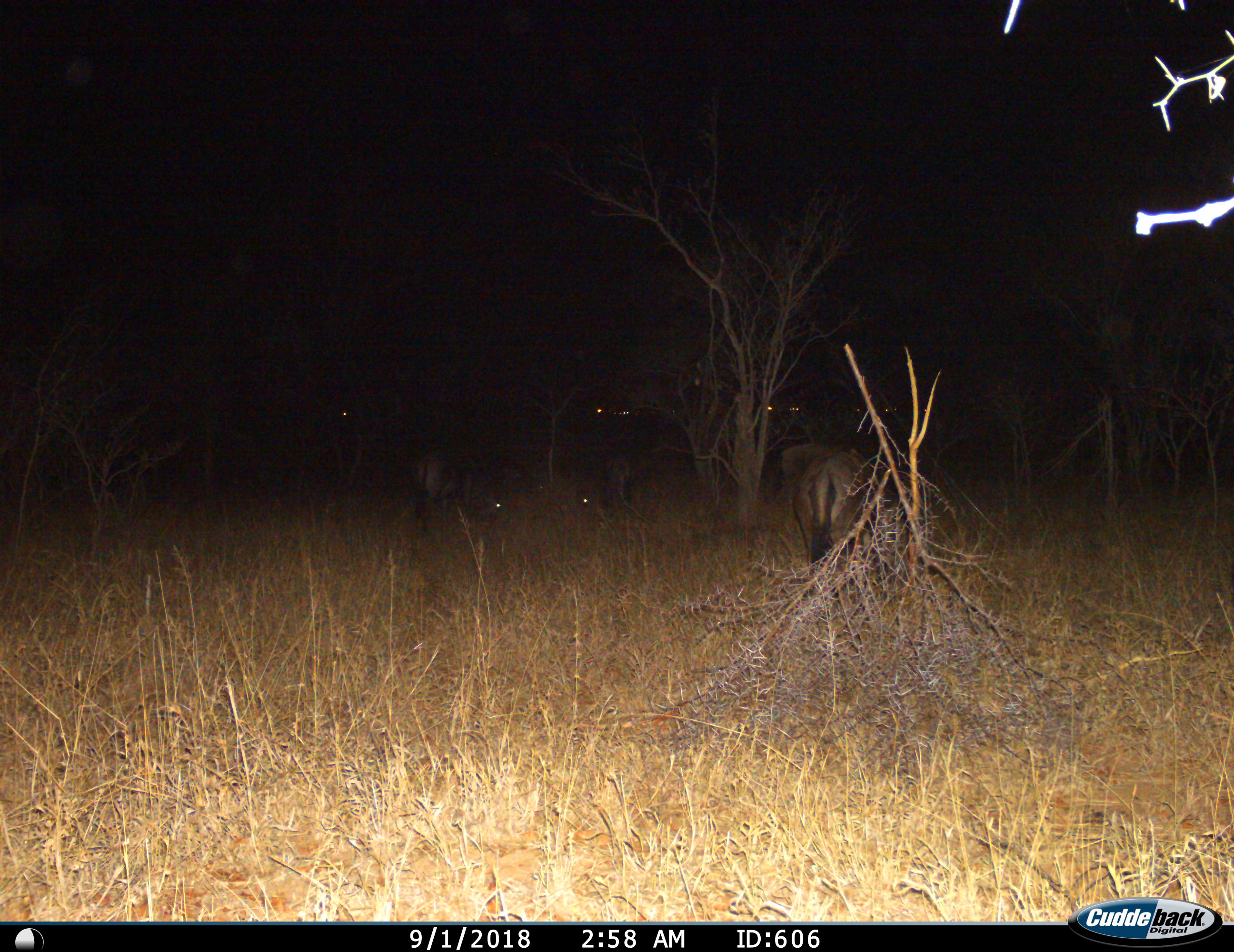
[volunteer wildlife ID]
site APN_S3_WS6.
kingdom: Animalia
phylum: Chordata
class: Mammalia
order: Artiodactyla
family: Bovidae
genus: Connochaetes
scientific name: Connochaetes taurinus taurinus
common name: blue wildebeest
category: wildebeestblue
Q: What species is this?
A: Wildebeestblue (blue wildebeest) (Connochaetes taurinus taurinus).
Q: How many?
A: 5.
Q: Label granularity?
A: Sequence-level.